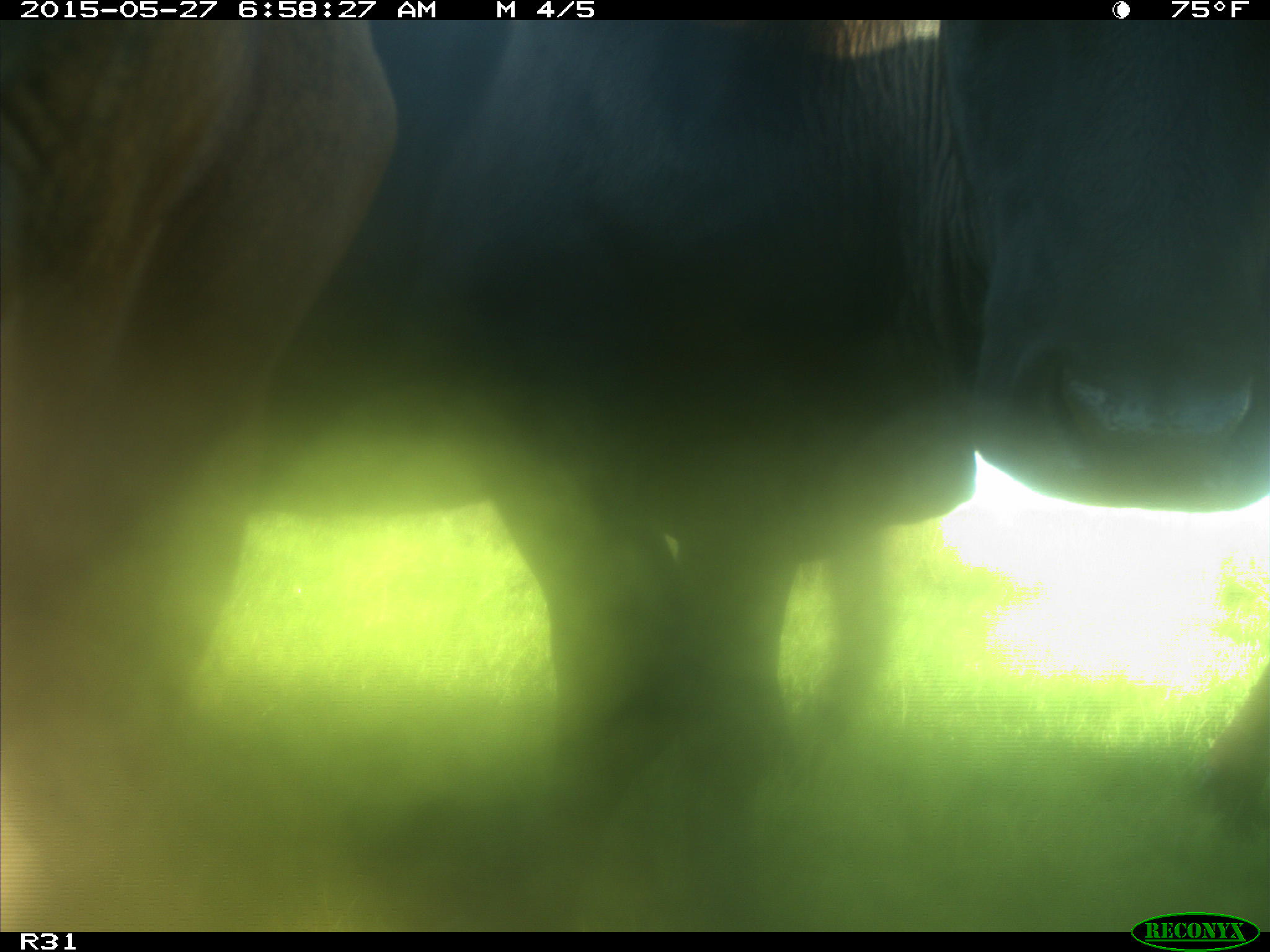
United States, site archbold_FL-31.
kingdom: Animalia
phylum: Chordata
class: Mammalia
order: Artiodactyla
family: Bovidae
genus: Bos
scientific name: Bos taurus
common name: domestic cow